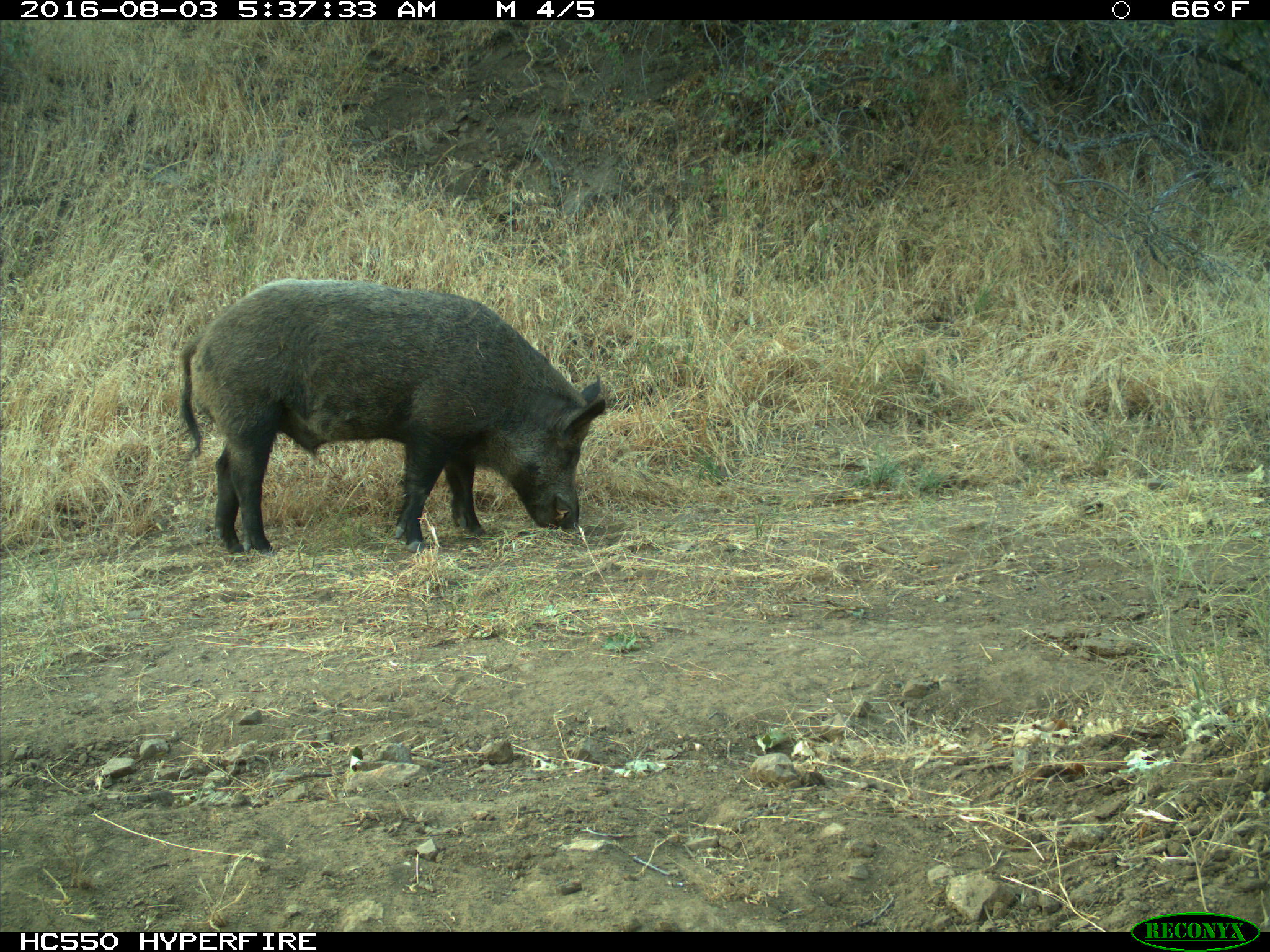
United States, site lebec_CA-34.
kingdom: Animalia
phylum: Chordata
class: Mammalia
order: Artiodactyla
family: Suidae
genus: Sus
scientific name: Sus scrofa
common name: wild boar